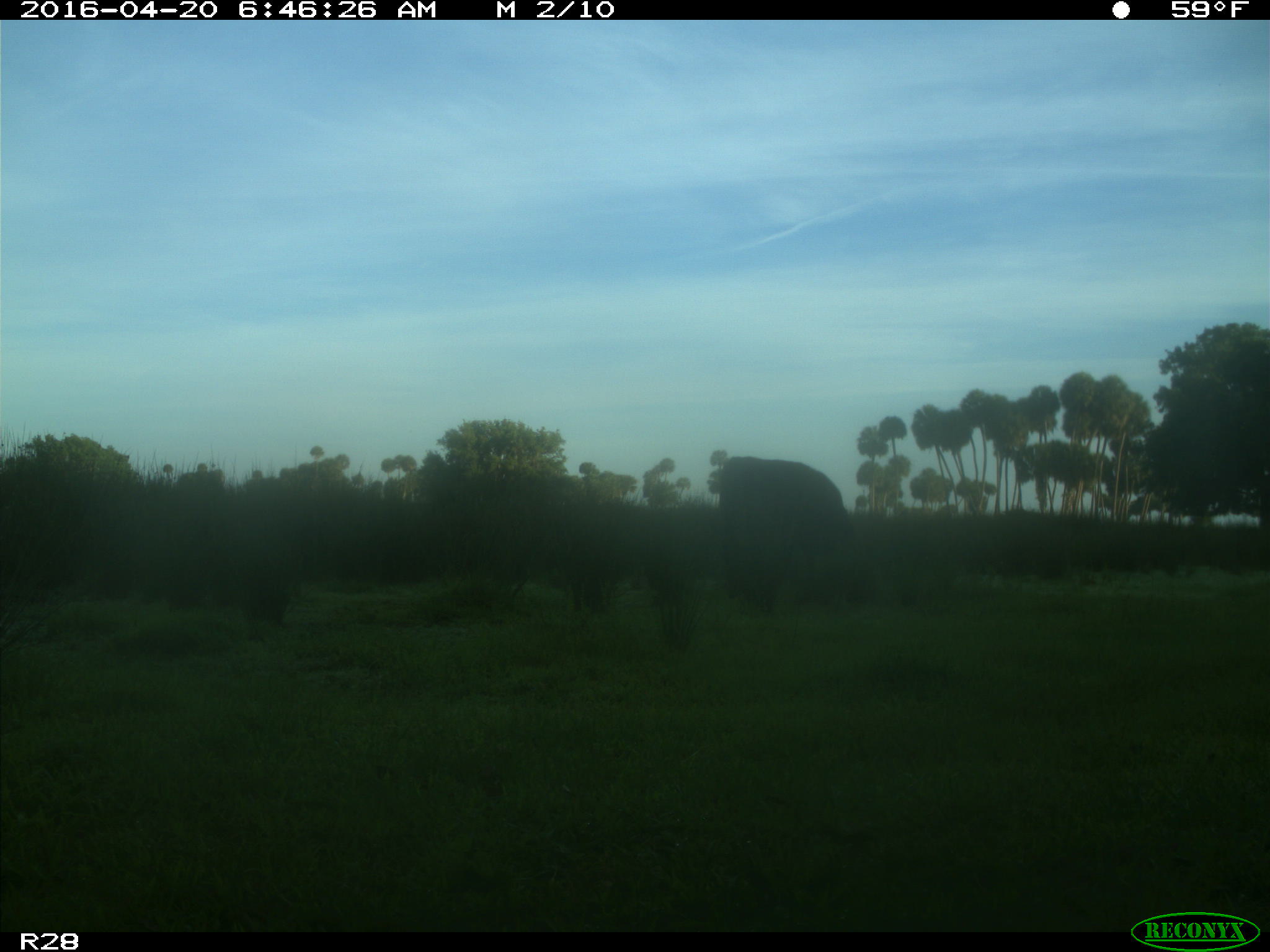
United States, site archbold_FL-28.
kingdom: Animalia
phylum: Chordata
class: Mammalia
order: Artiodactyla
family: Bovidae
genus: Bos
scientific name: Bos taurus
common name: domestic cow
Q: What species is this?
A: Bos taurus (domestic cow).